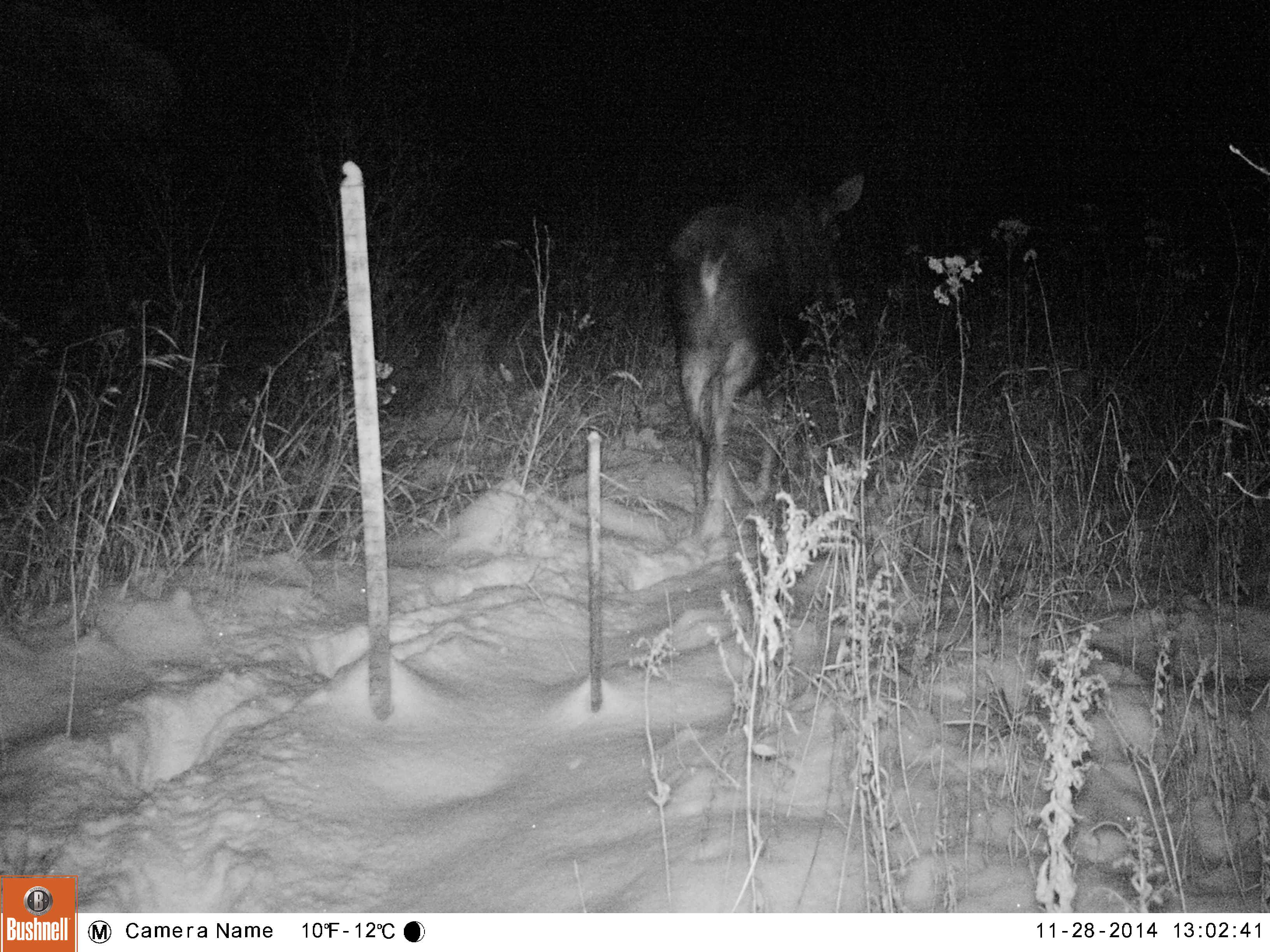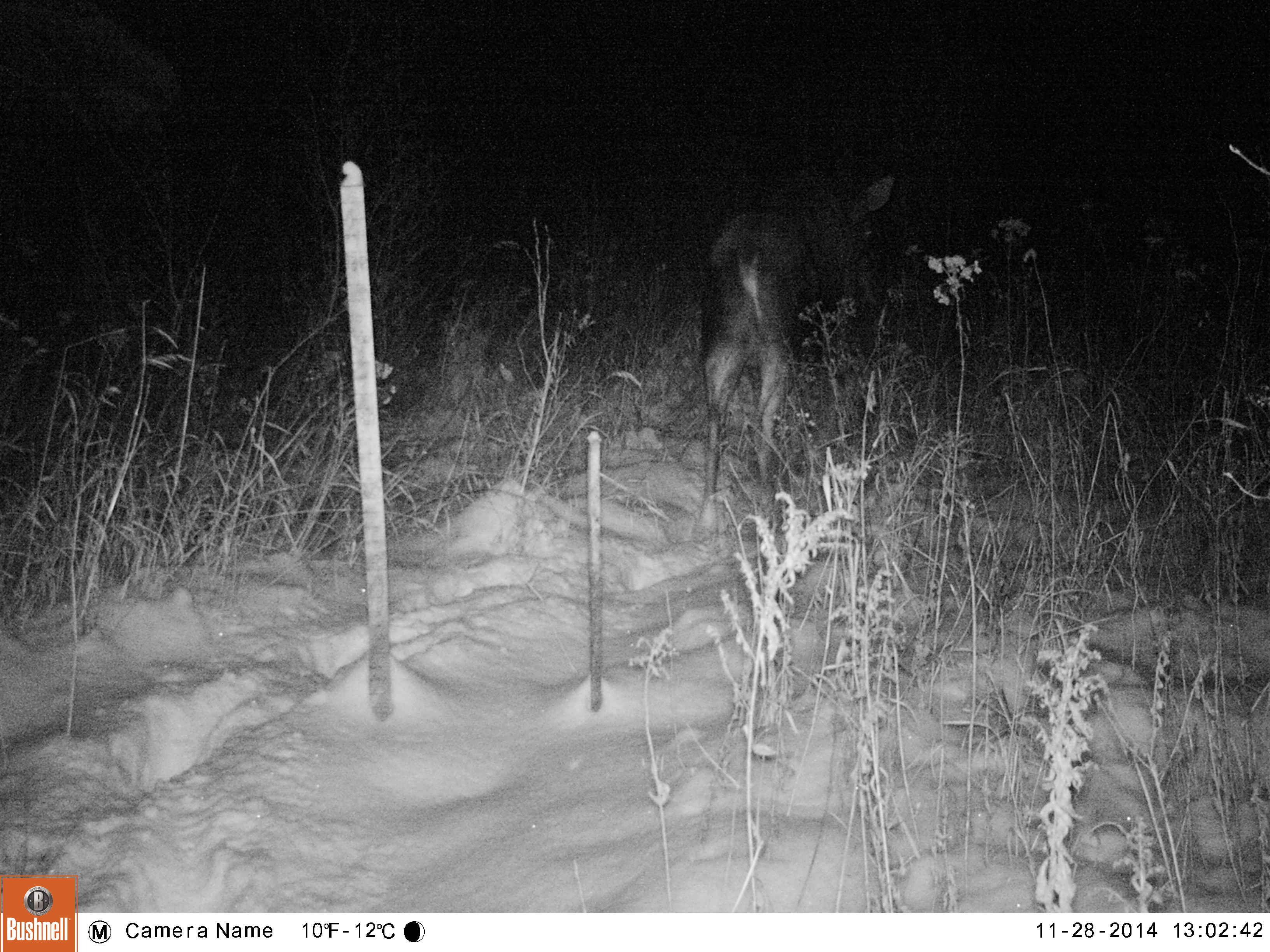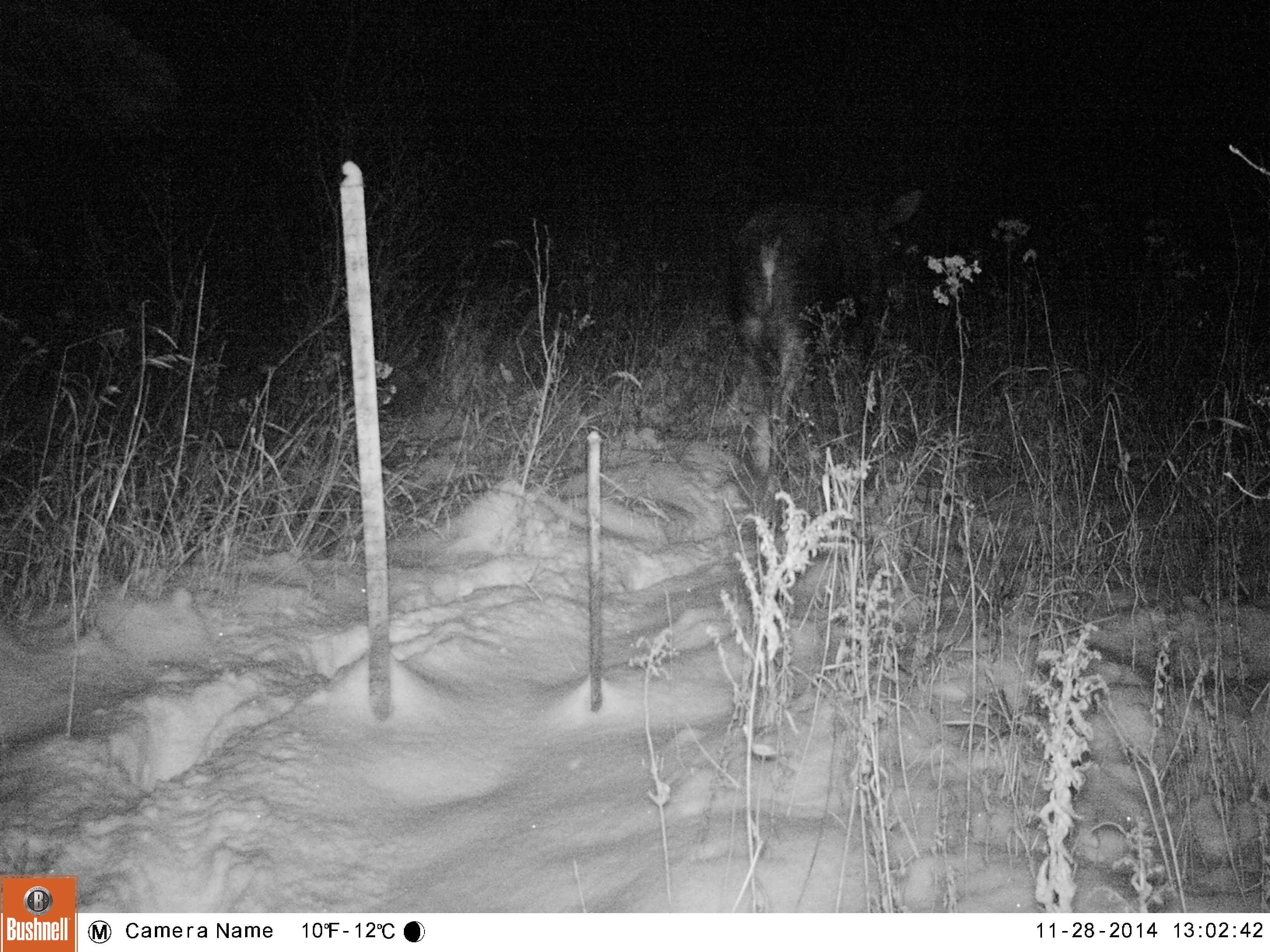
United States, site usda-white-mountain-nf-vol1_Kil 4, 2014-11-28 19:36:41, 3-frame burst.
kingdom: Animalia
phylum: Chordata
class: Mammalia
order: Artiodactyla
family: Cervidae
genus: Alces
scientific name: Alces alces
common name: moose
Moose (Alces alces).